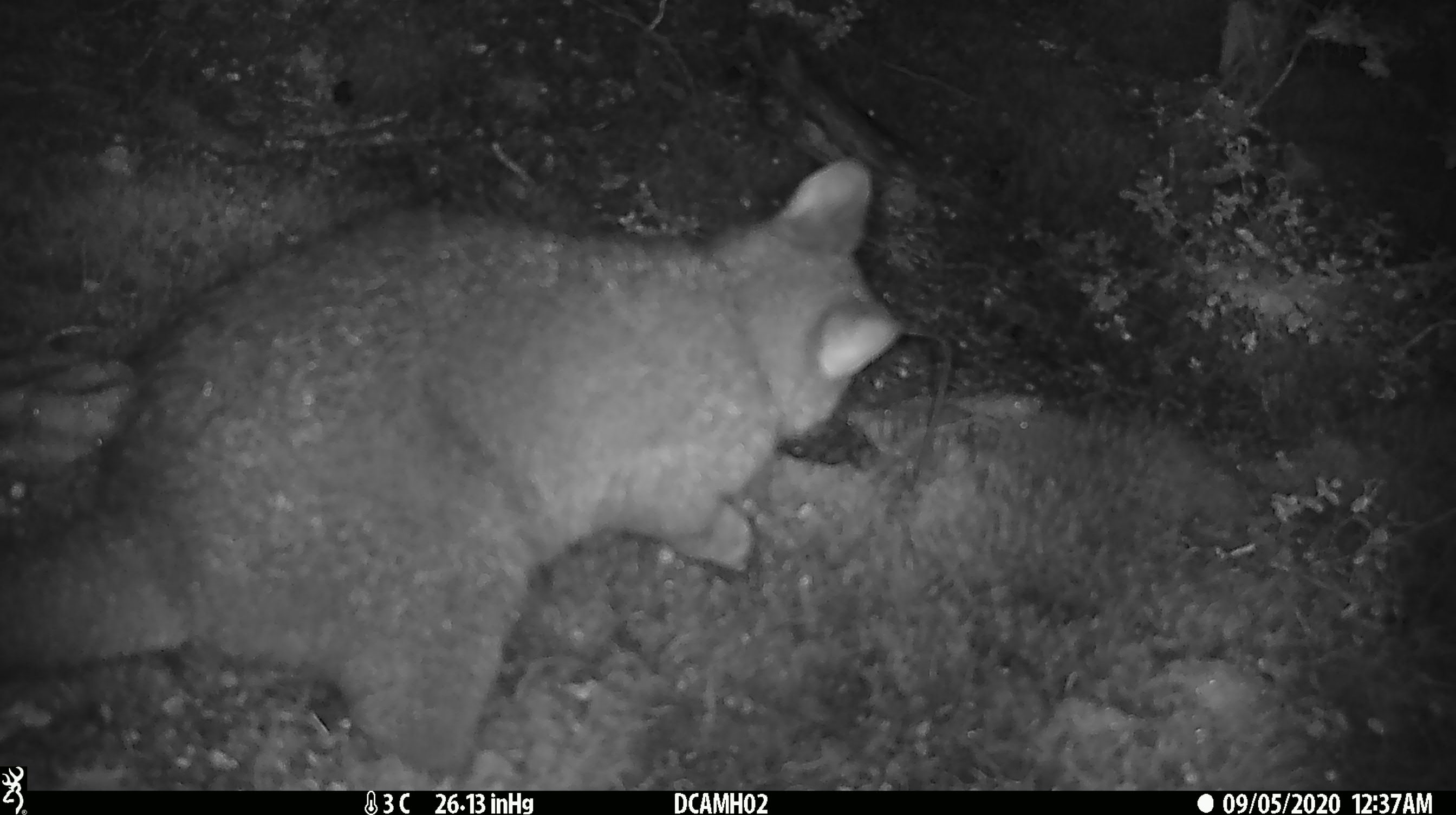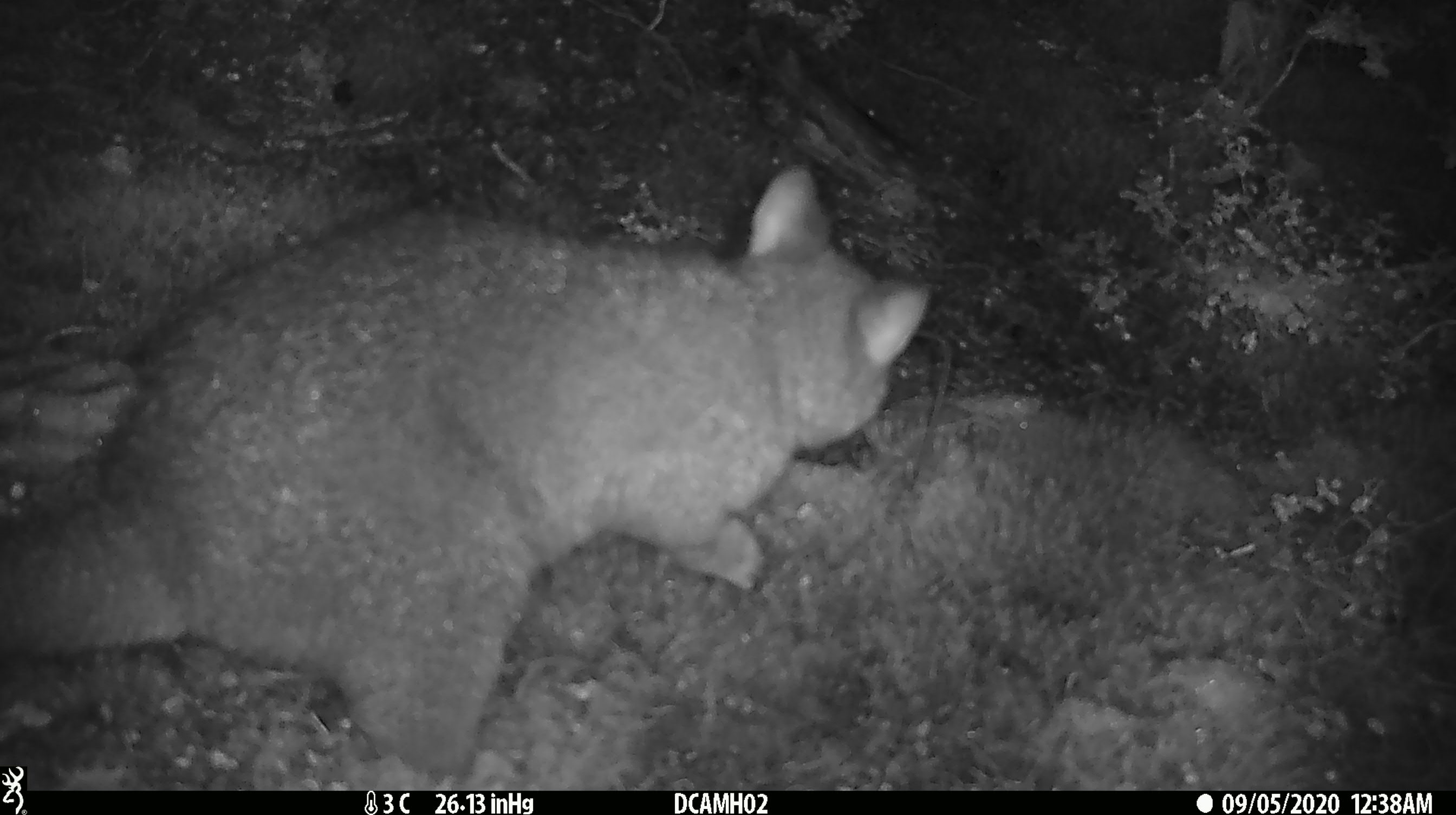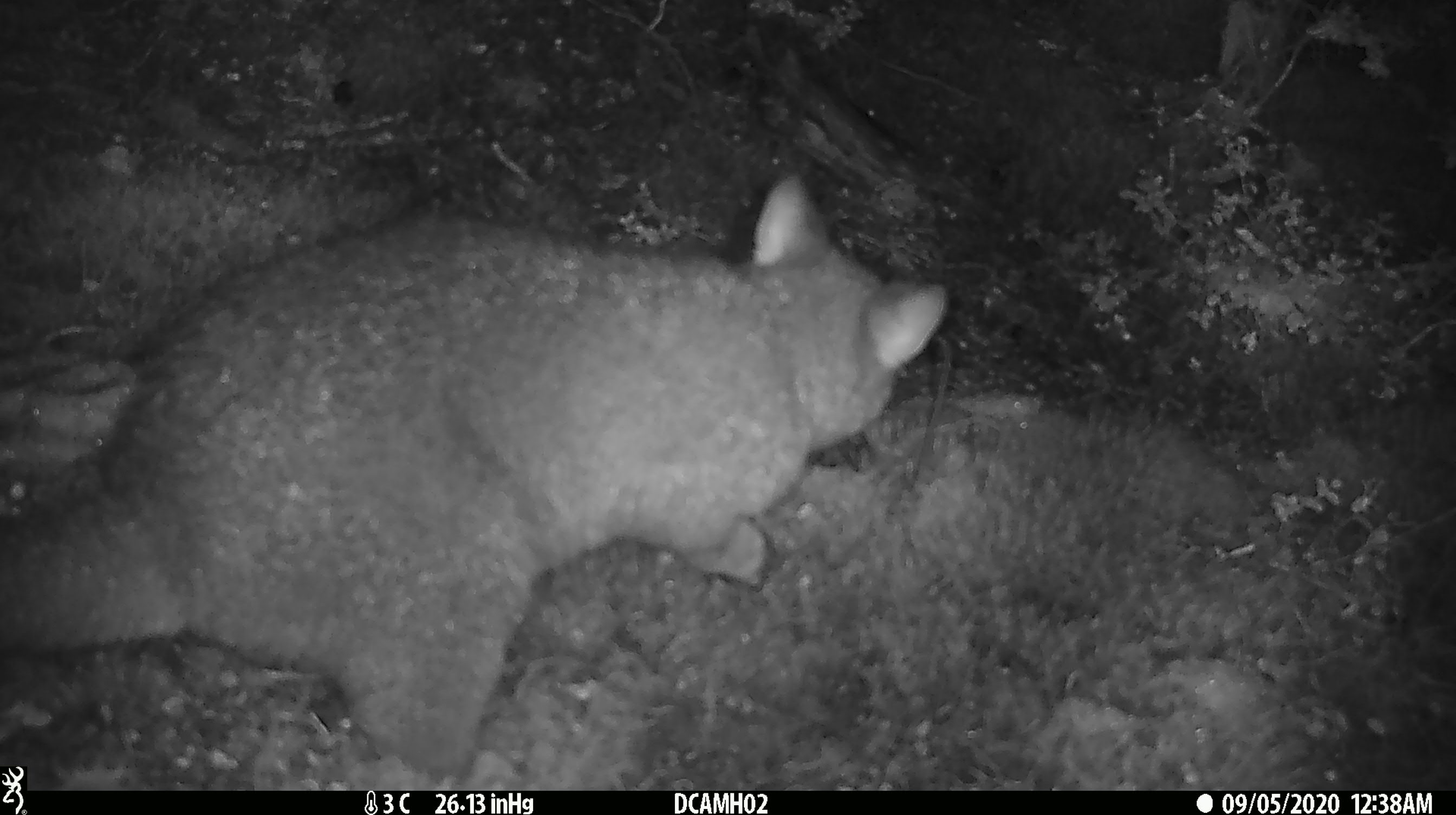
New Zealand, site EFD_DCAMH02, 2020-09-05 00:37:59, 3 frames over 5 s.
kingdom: Animalia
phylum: Chordata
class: Mammalia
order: Diprotodontia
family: Phalangeridae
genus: Trichosurus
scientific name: Trichosurus vulpecula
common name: common brushtail possum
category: possum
Possum (common brushtail possum) (Trichosurus vulpecula).